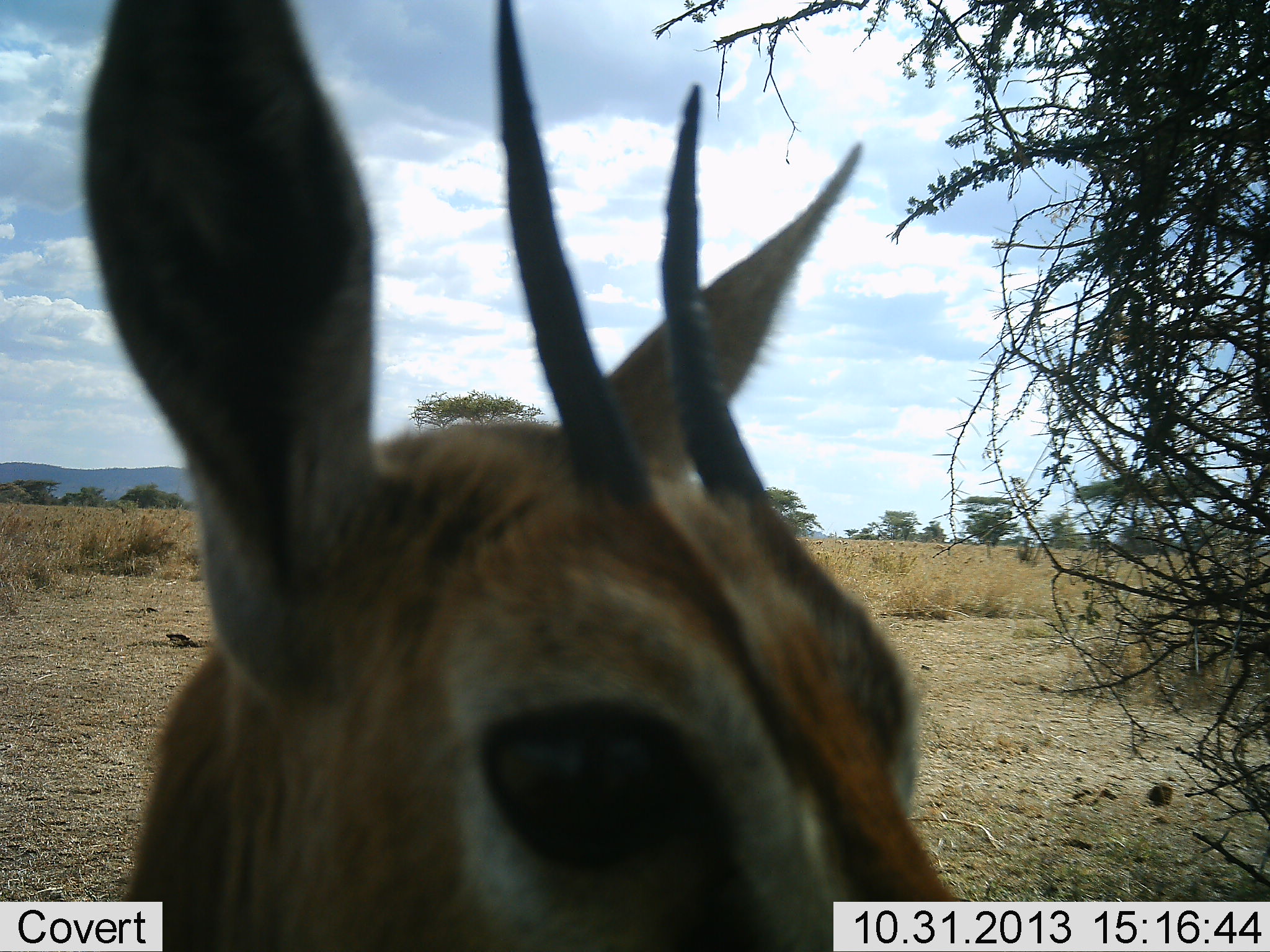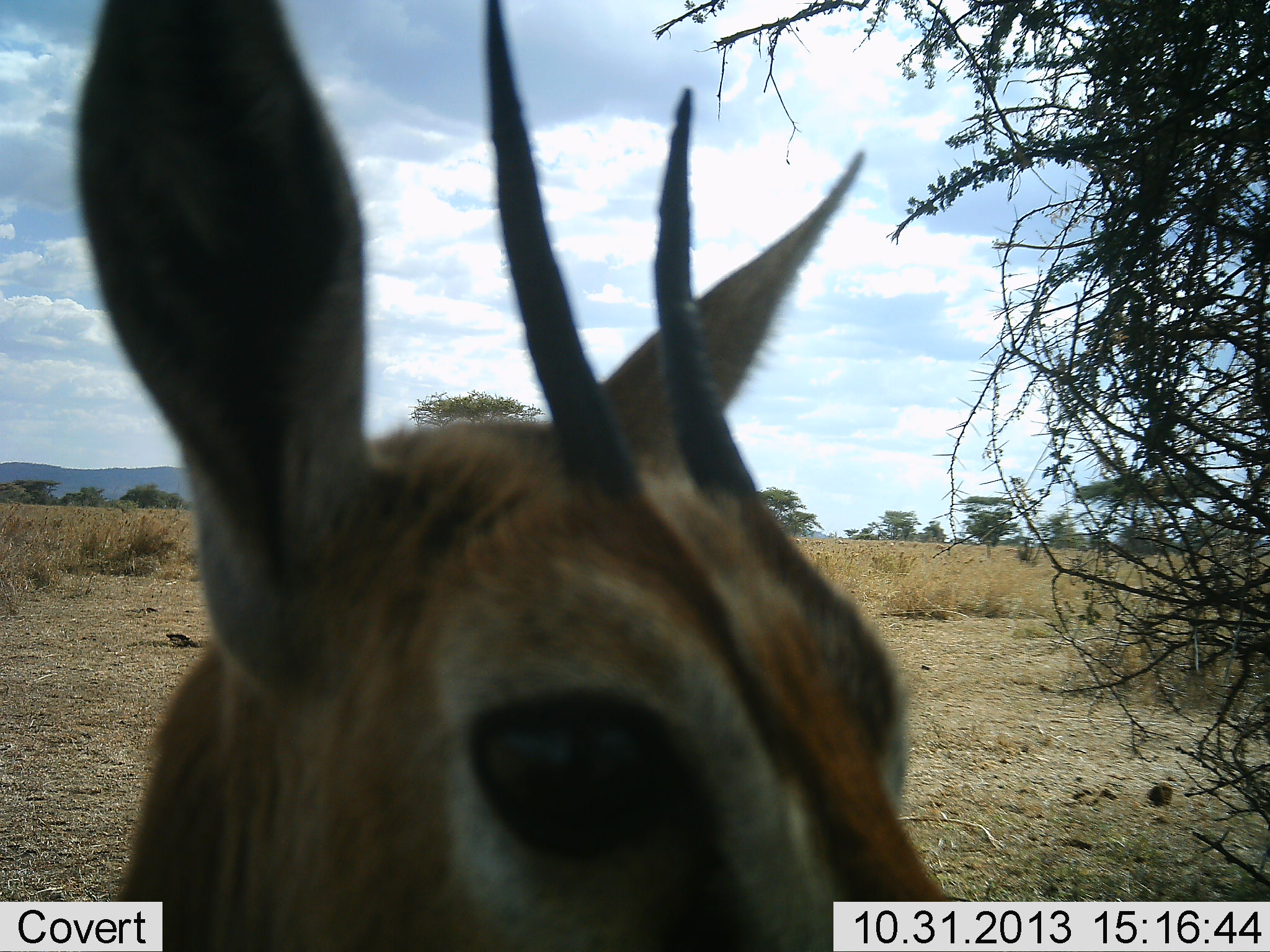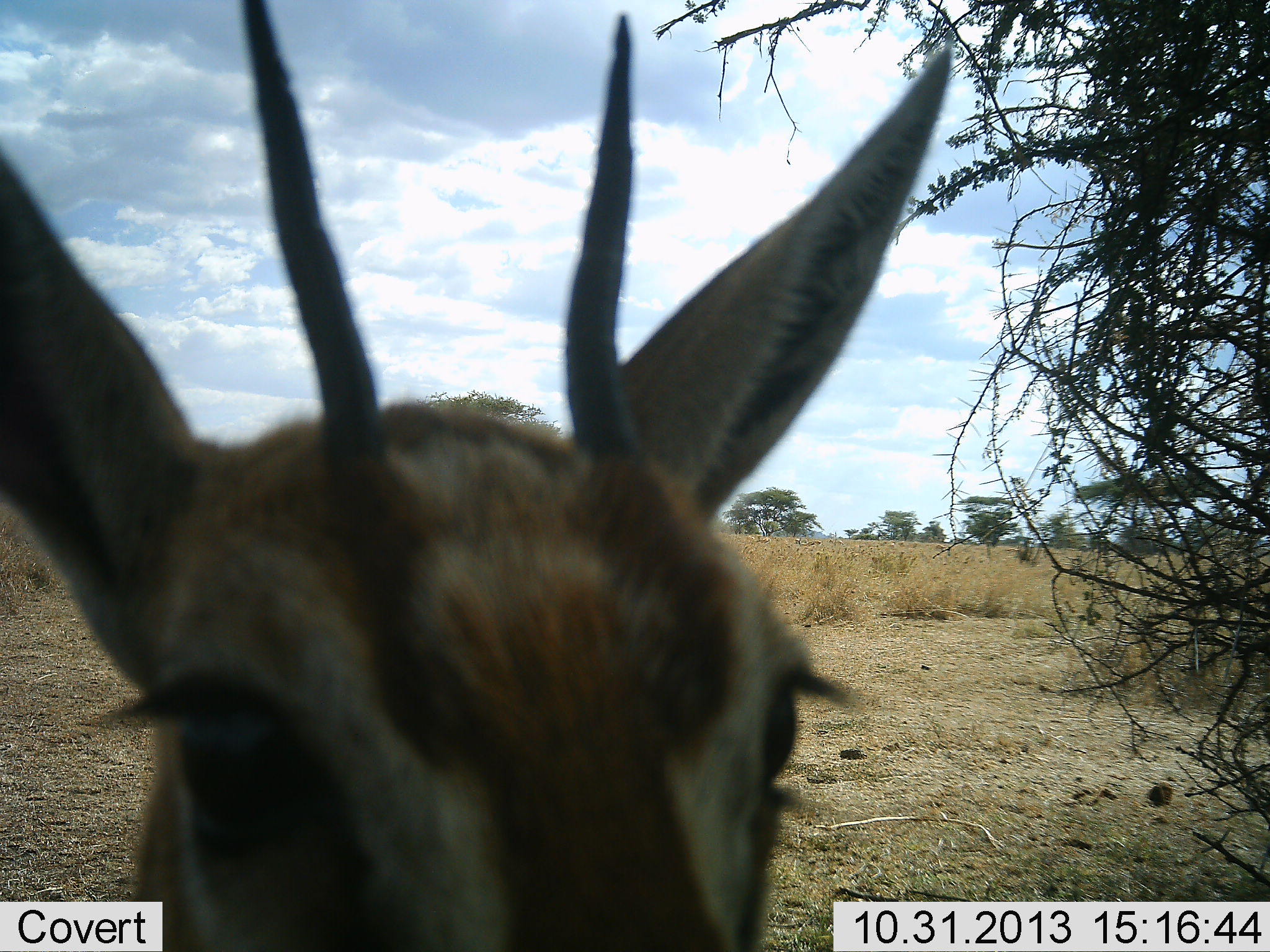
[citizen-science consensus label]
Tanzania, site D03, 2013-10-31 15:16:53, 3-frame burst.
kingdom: Animalia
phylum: Chordata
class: Mammalia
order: Artiodactyla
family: Bovidae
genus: Eudorcas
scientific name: Eudorcas thomsonii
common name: thomson's gazelle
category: gazellethomsons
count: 1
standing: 80%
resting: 0%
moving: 10%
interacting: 0%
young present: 0%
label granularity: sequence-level